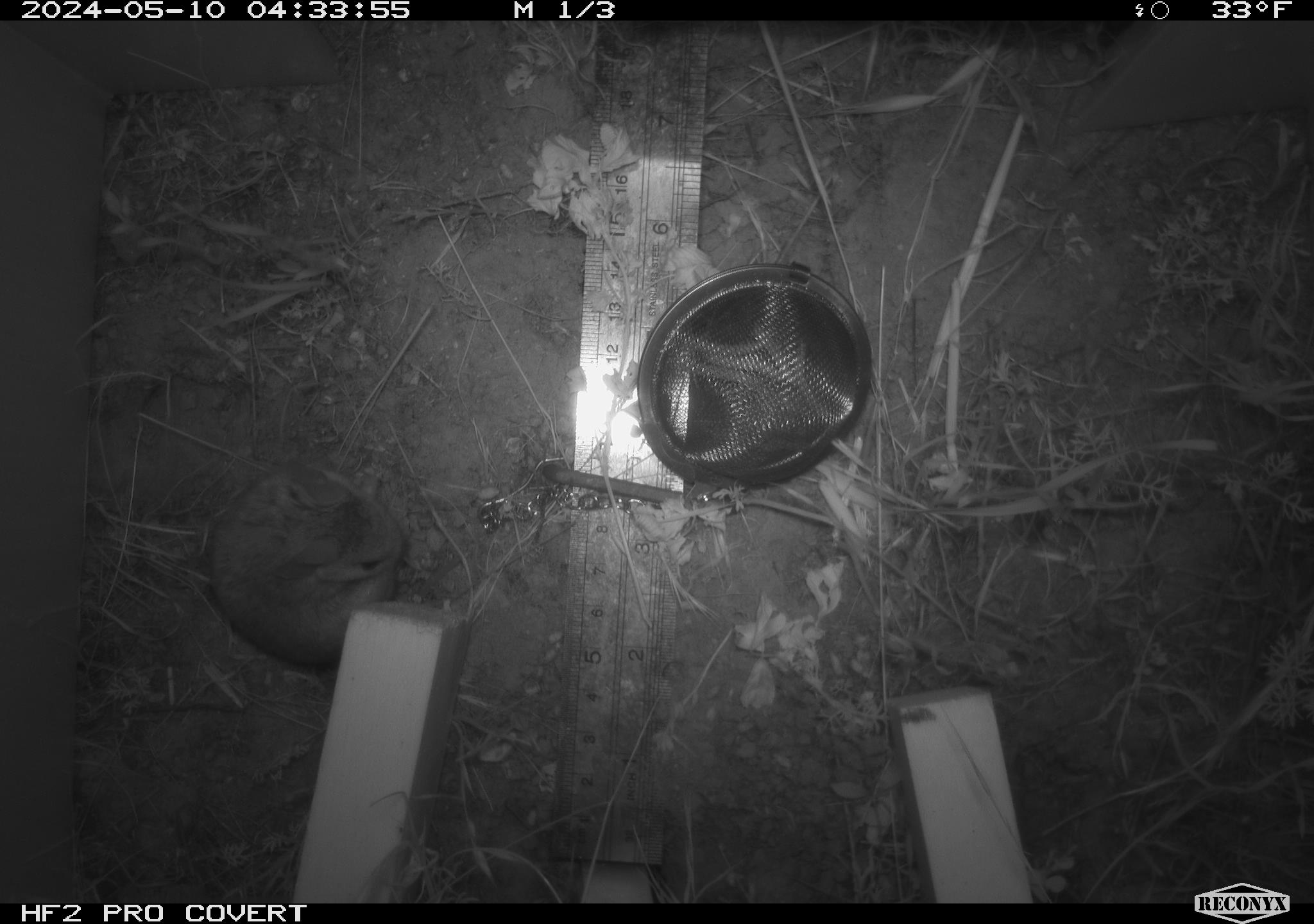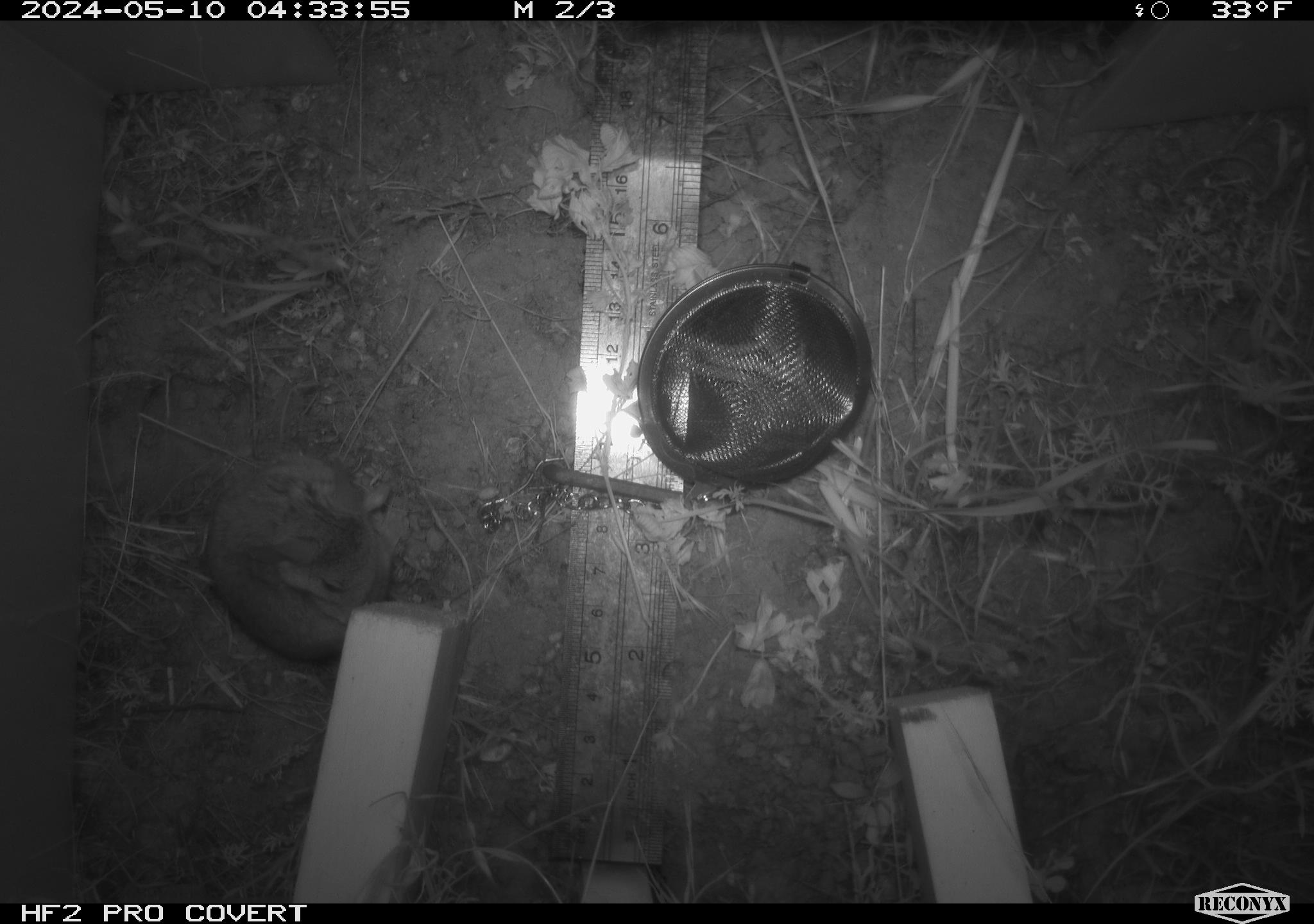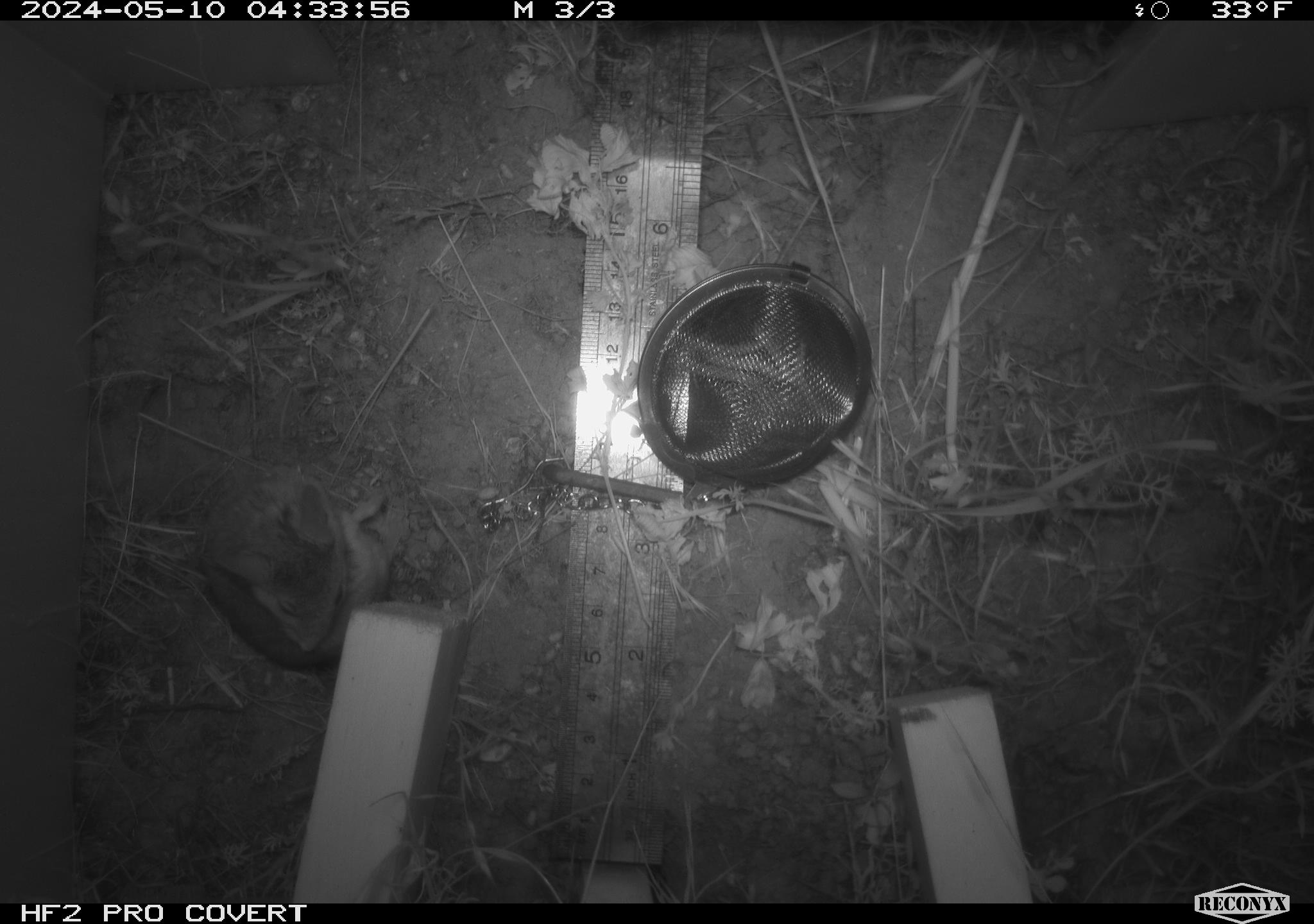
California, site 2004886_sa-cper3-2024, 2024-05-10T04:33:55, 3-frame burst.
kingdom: Animalia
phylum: Chordata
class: Mammalia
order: Rodentia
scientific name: Rodentia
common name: rodent